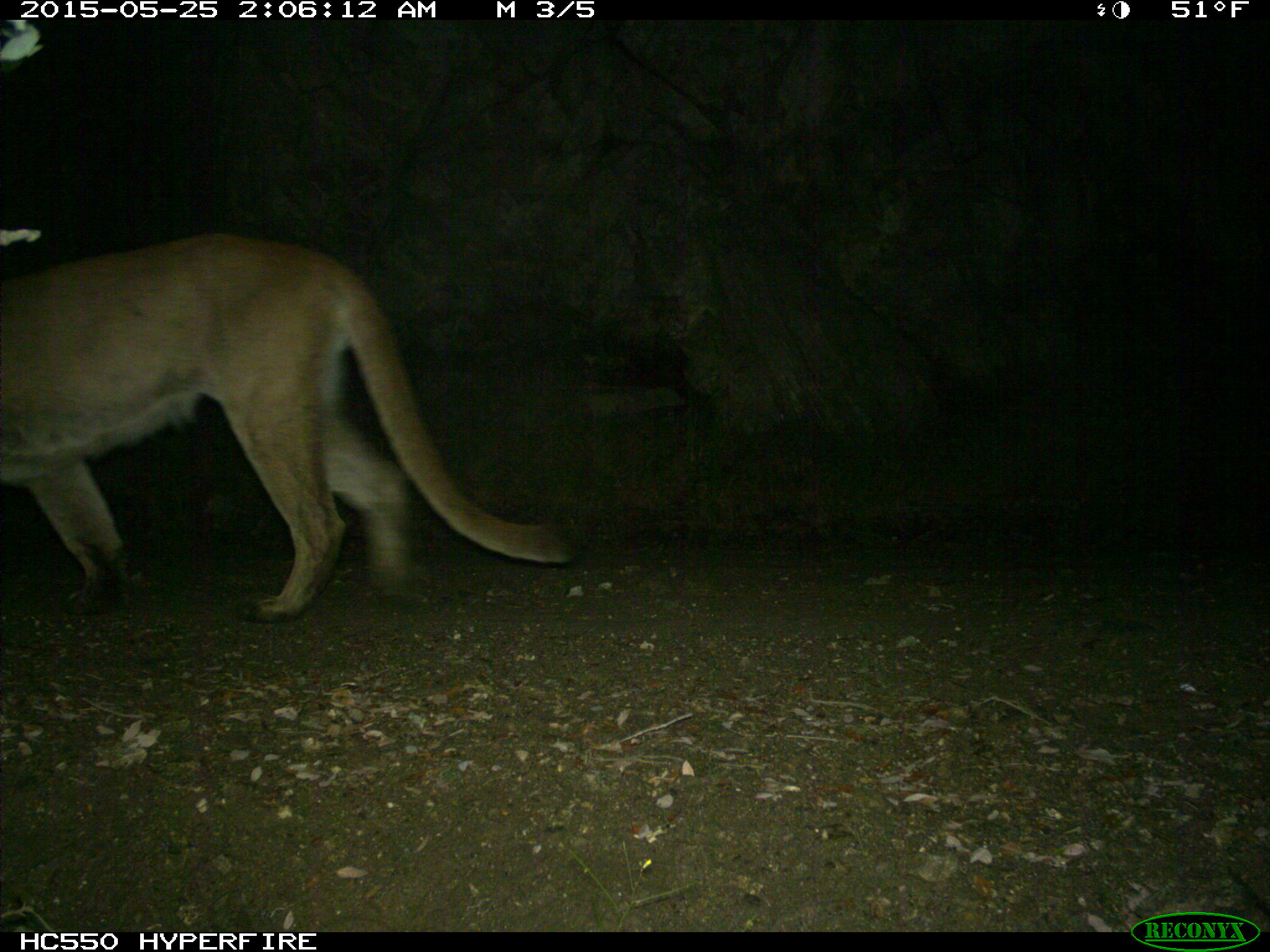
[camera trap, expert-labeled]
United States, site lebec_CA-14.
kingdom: Animalia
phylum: Chordata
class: Mammalia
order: Carnivora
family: Felidae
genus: Puma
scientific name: Puma concolor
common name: mountain lion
Puma concolor (mountain lion).